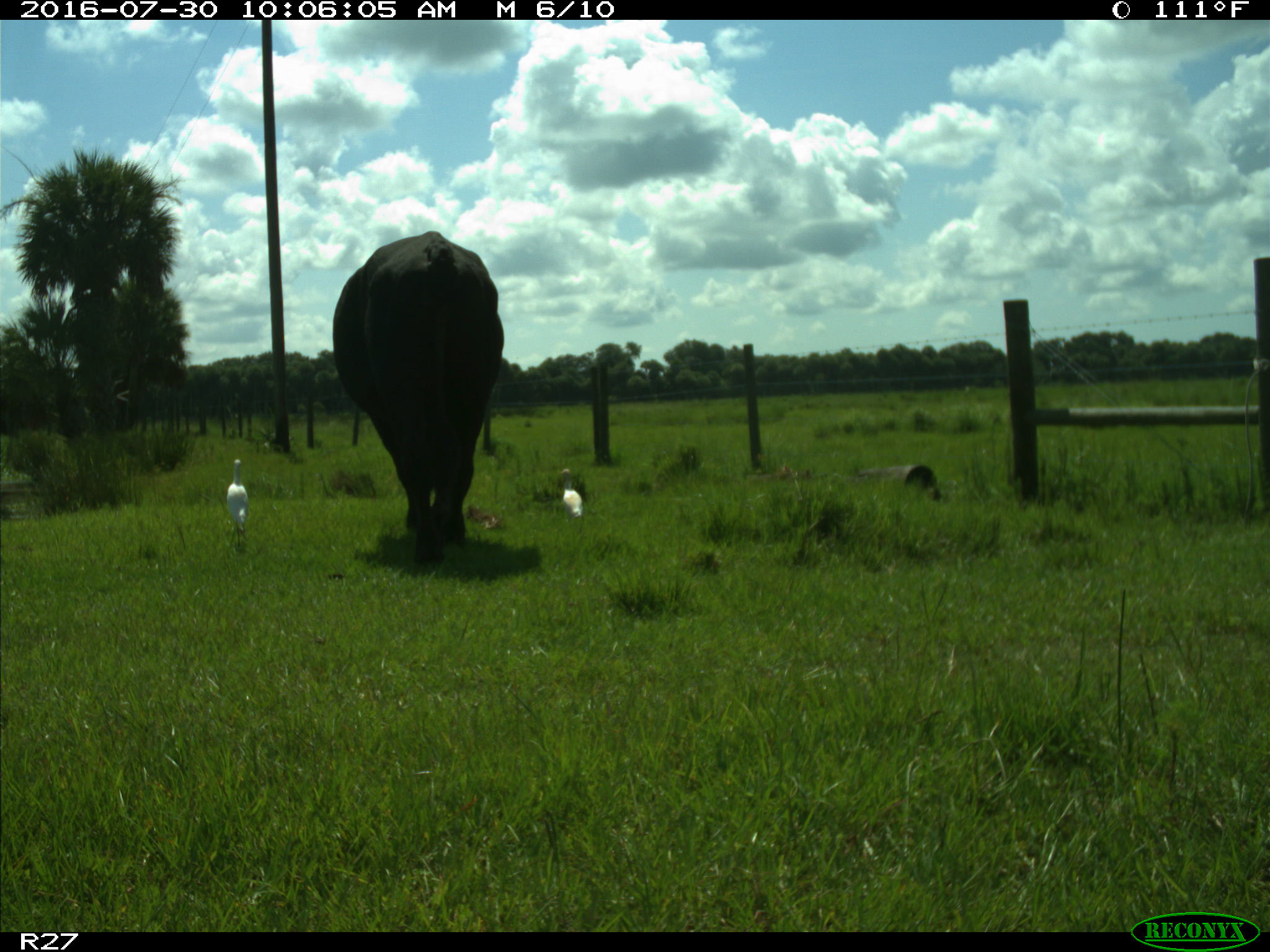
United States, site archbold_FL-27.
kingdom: Animalia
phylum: Chordata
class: Mammalia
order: Artiodactyla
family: Bovidae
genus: Bos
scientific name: Bos taurus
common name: domestic cow